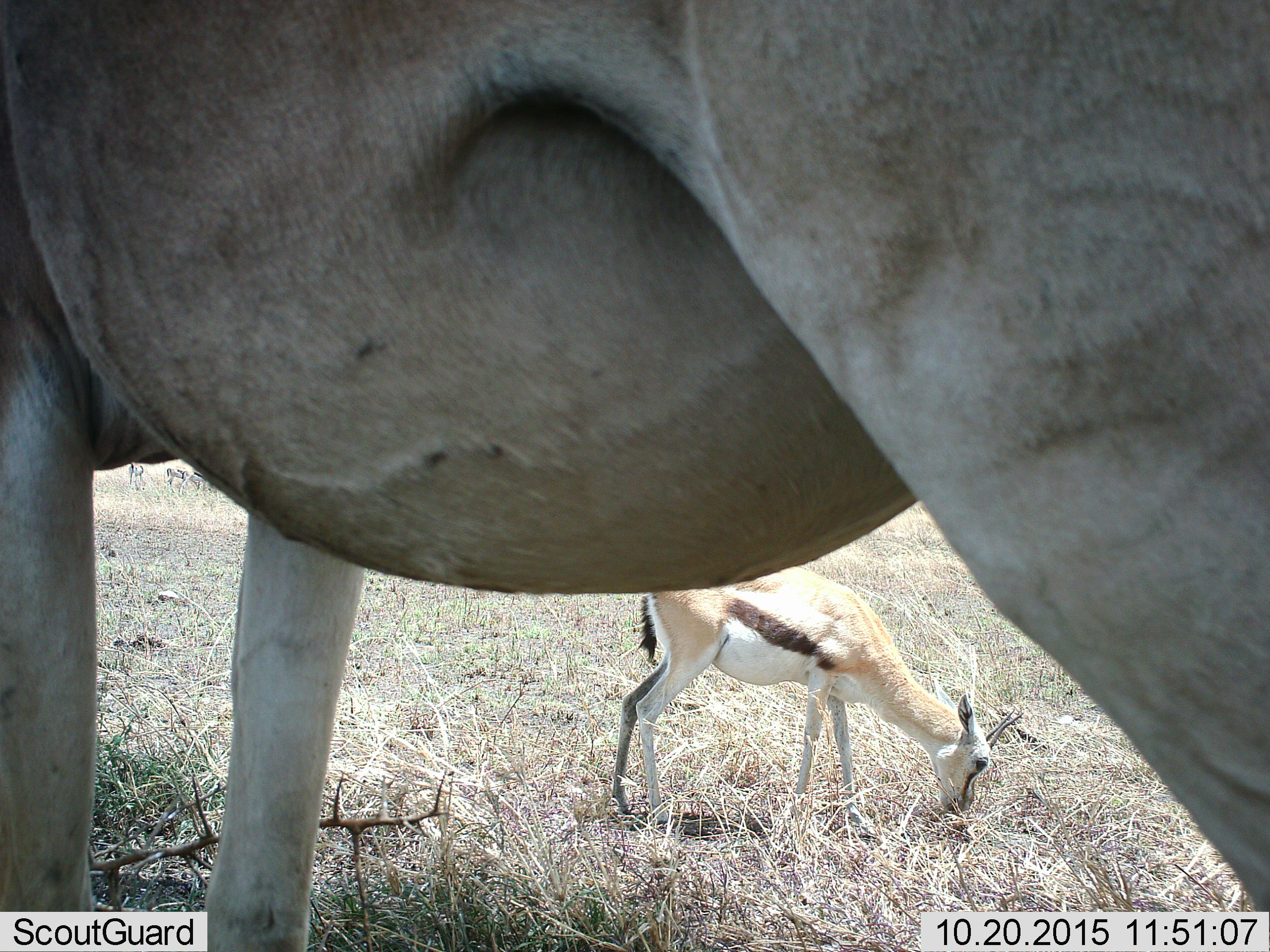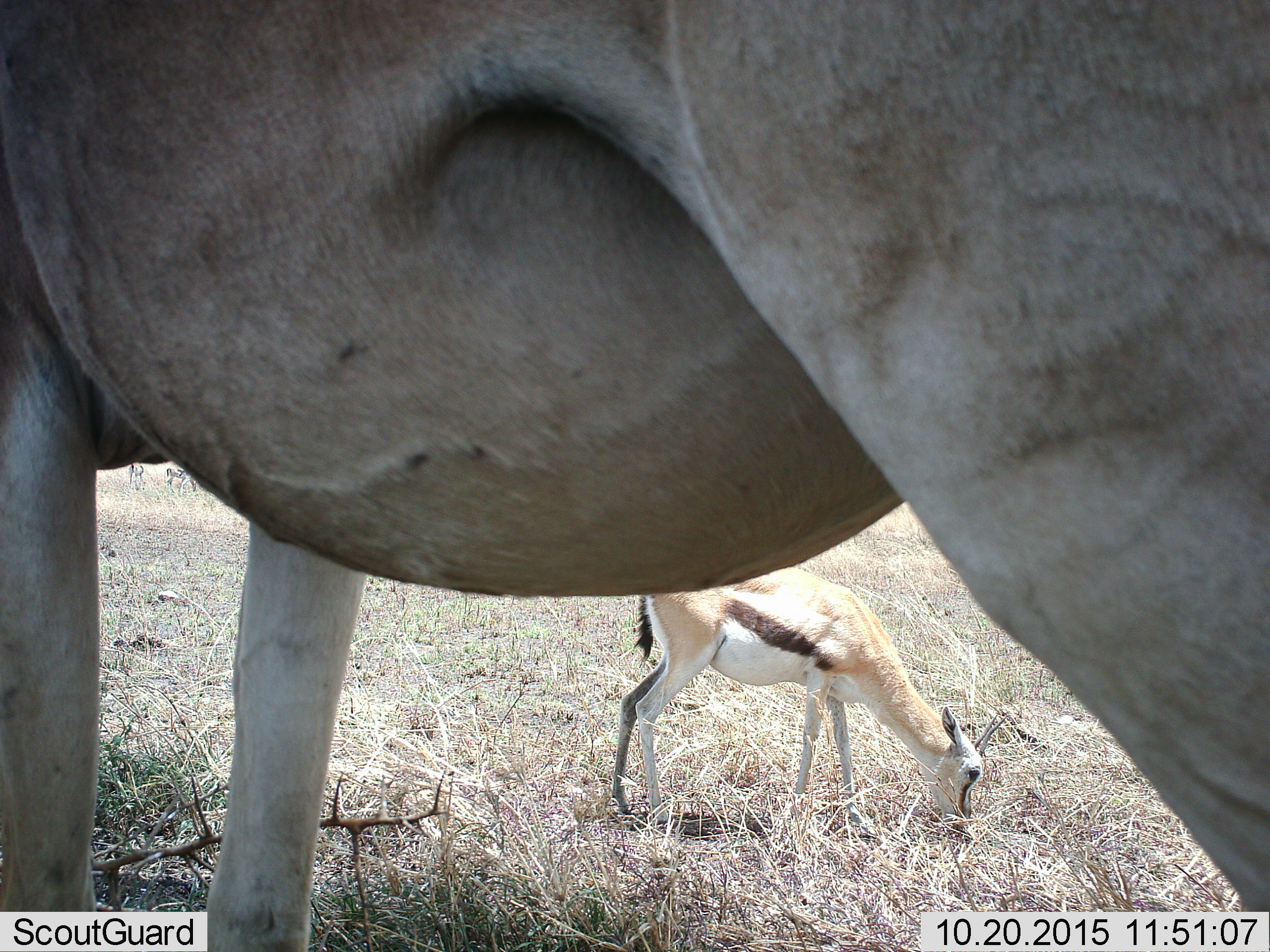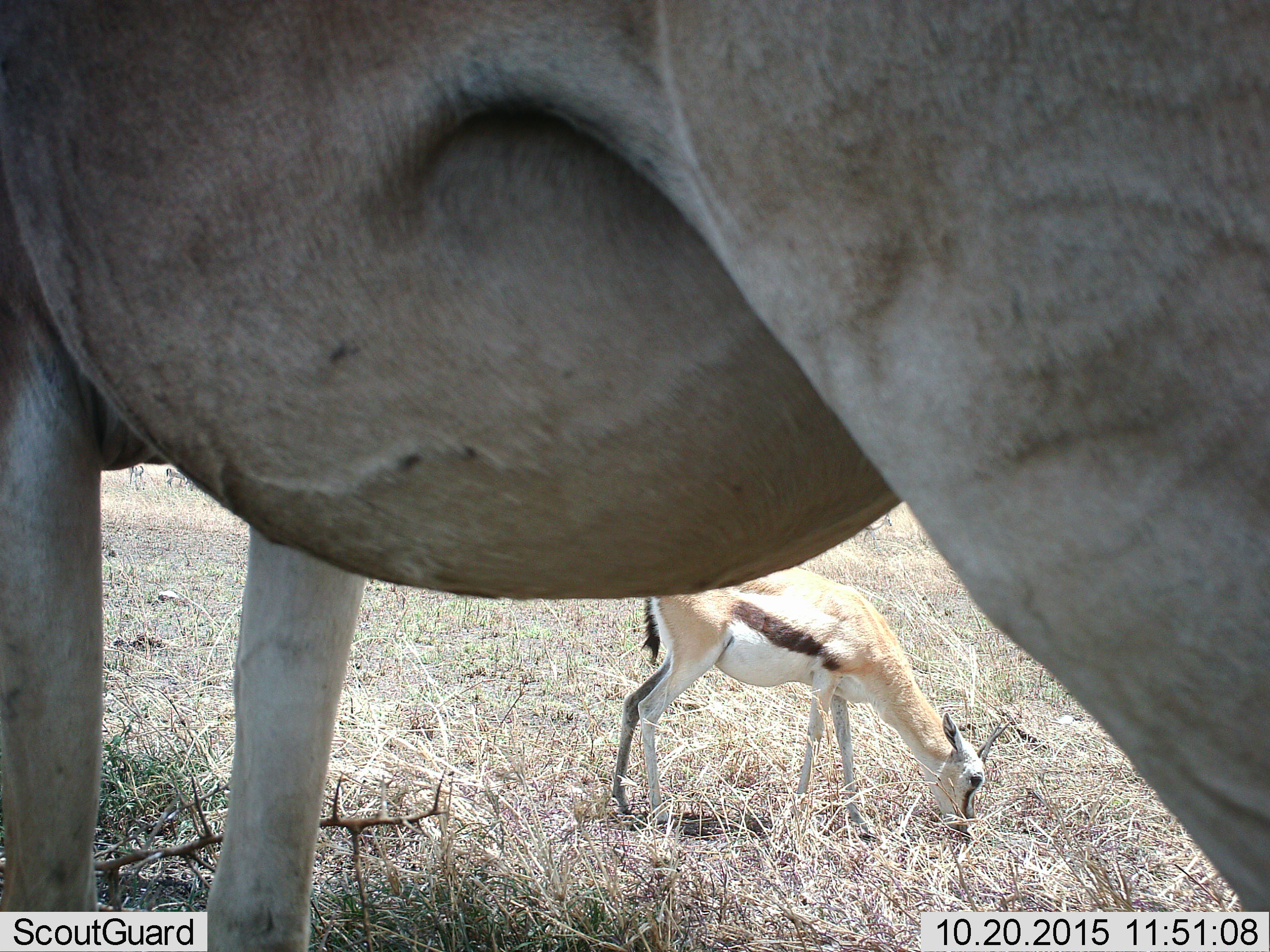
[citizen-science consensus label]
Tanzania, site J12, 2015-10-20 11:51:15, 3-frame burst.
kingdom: Animalia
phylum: Chordata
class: Mammalia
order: Artiodactyla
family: Bovidae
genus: Eudorcas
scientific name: Eudorcas thomsonii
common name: thomson's gazelle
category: gazellethomsons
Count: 2.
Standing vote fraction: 75%.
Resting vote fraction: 0%.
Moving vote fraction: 0%.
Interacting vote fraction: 0%.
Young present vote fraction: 12%.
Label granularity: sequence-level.